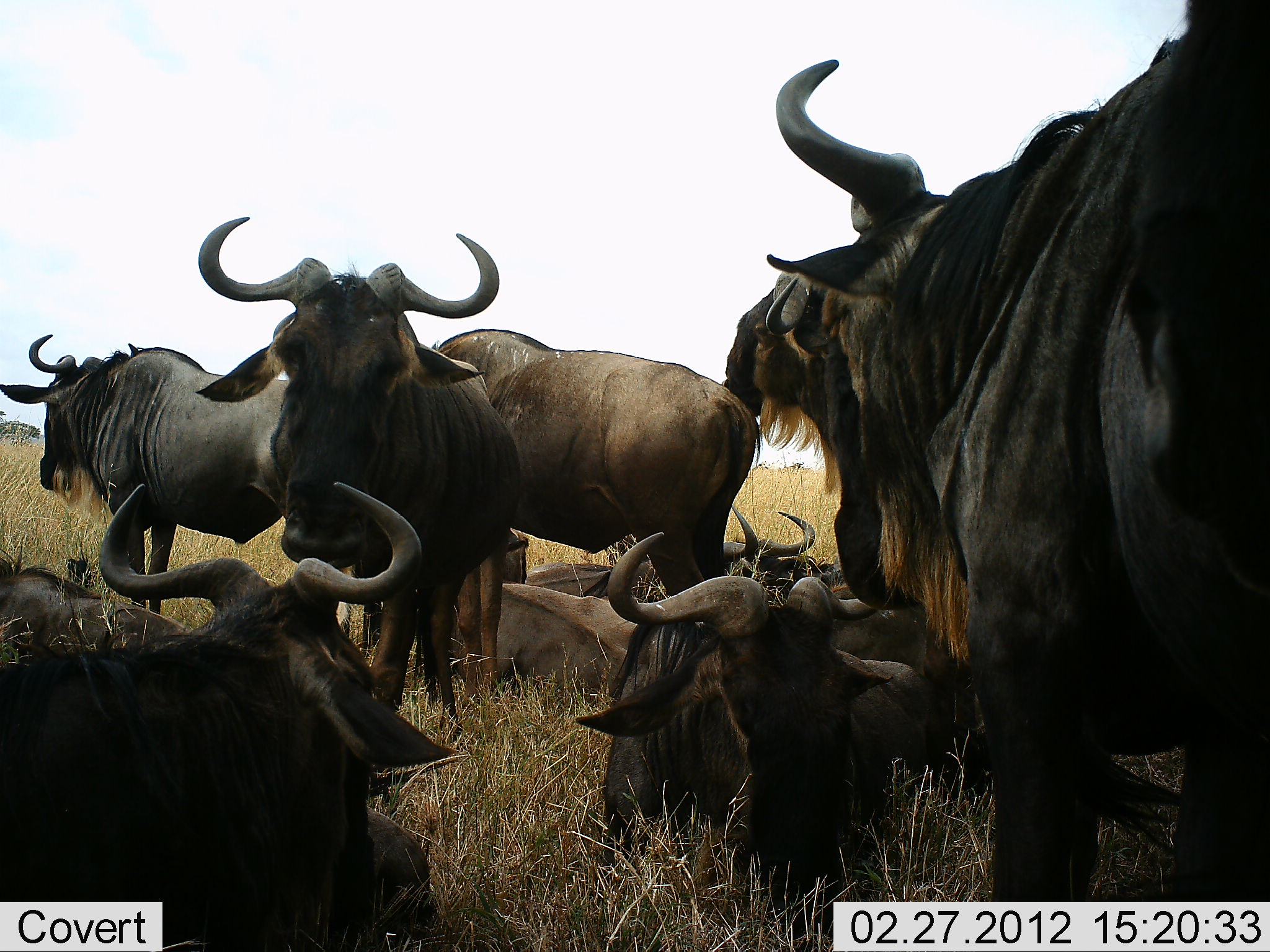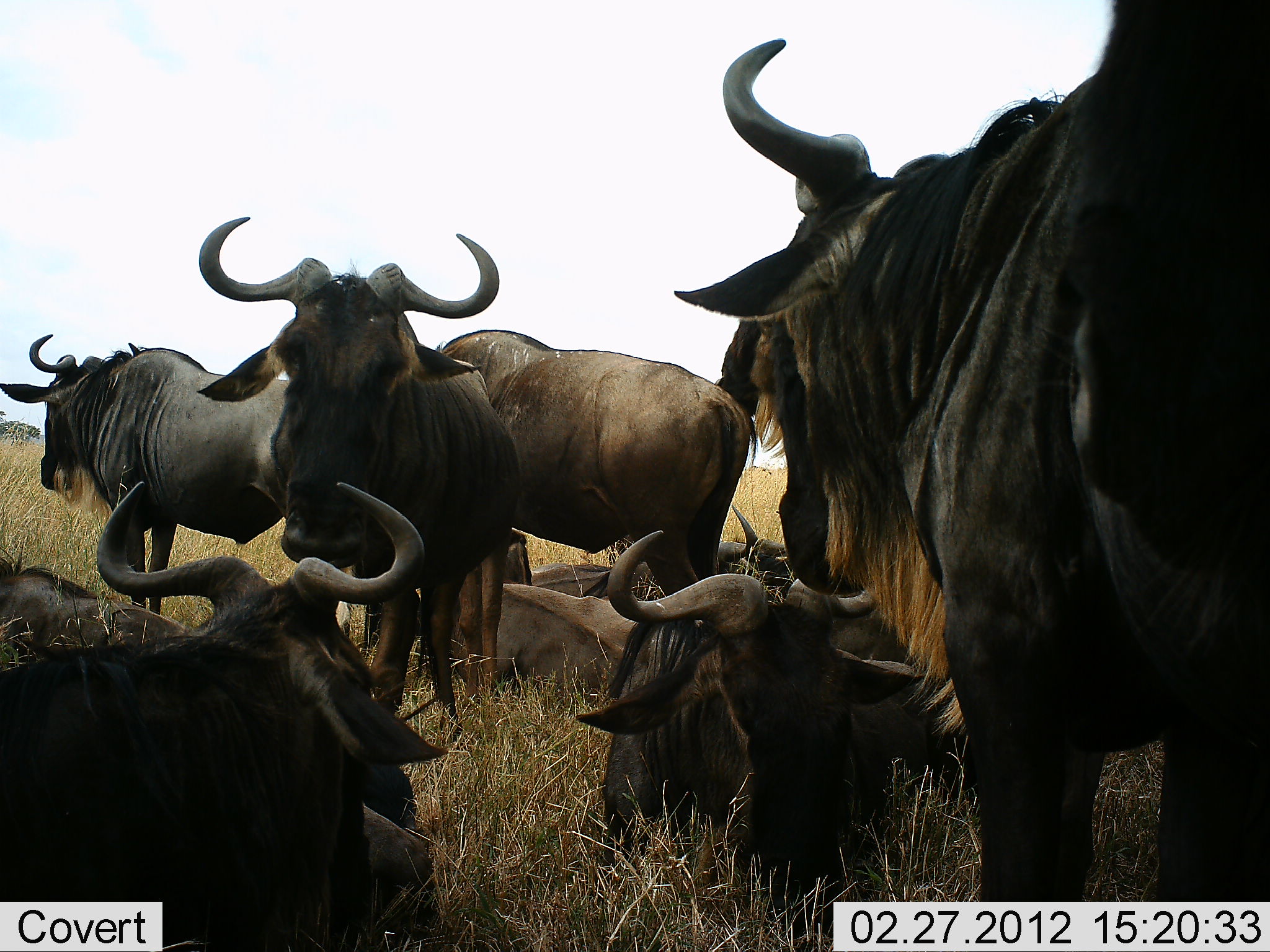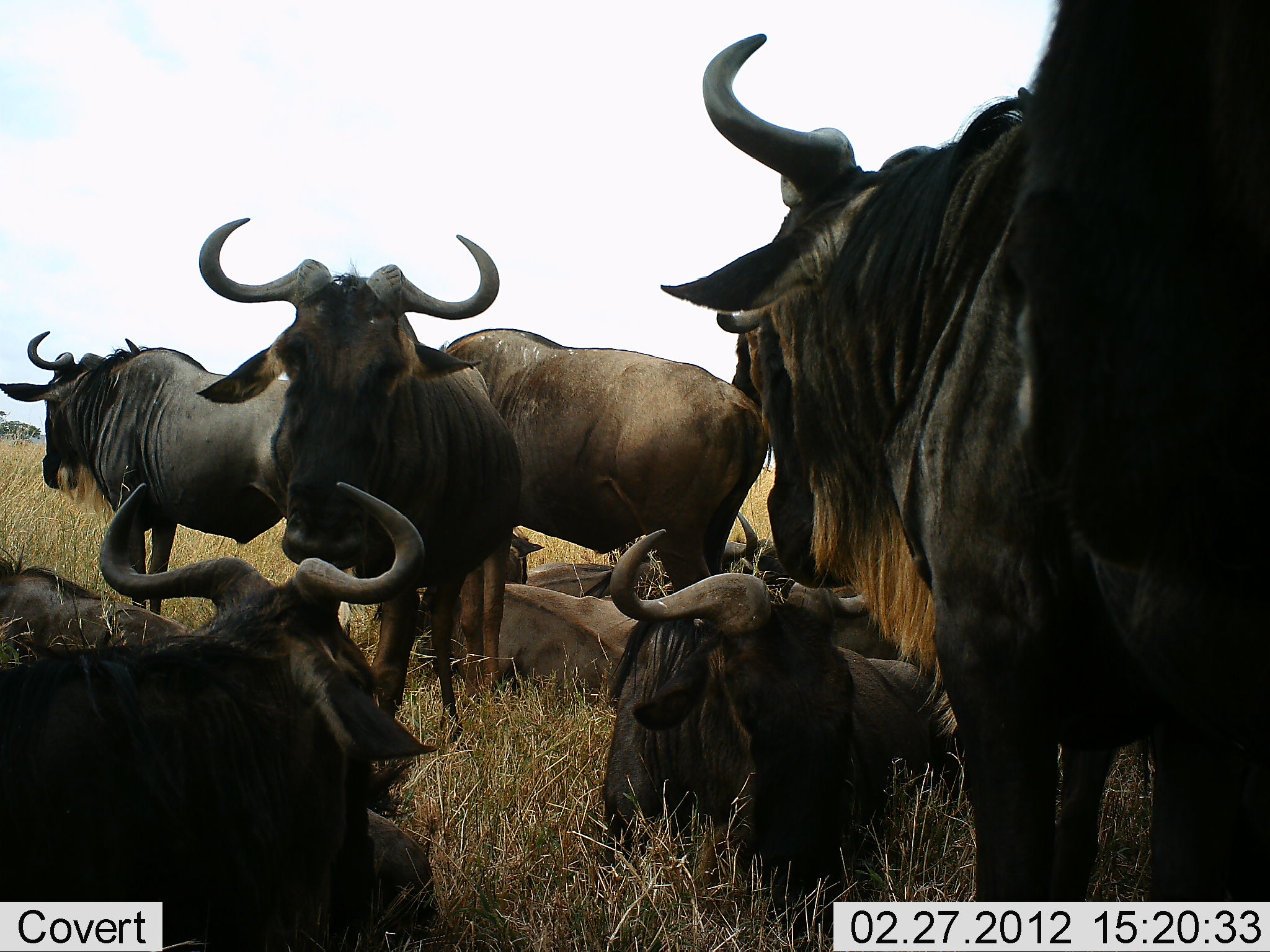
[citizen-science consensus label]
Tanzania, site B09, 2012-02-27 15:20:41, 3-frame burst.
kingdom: Animalia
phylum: Chordata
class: Mammalia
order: Artiodactyla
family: Bovidae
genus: Connochaetes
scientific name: Connochaetes taurinus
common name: blue wildebeest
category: wildebeest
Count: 10.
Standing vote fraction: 88%.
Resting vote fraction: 100%.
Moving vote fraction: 0%.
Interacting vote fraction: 0%.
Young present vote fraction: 0%.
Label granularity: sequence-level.